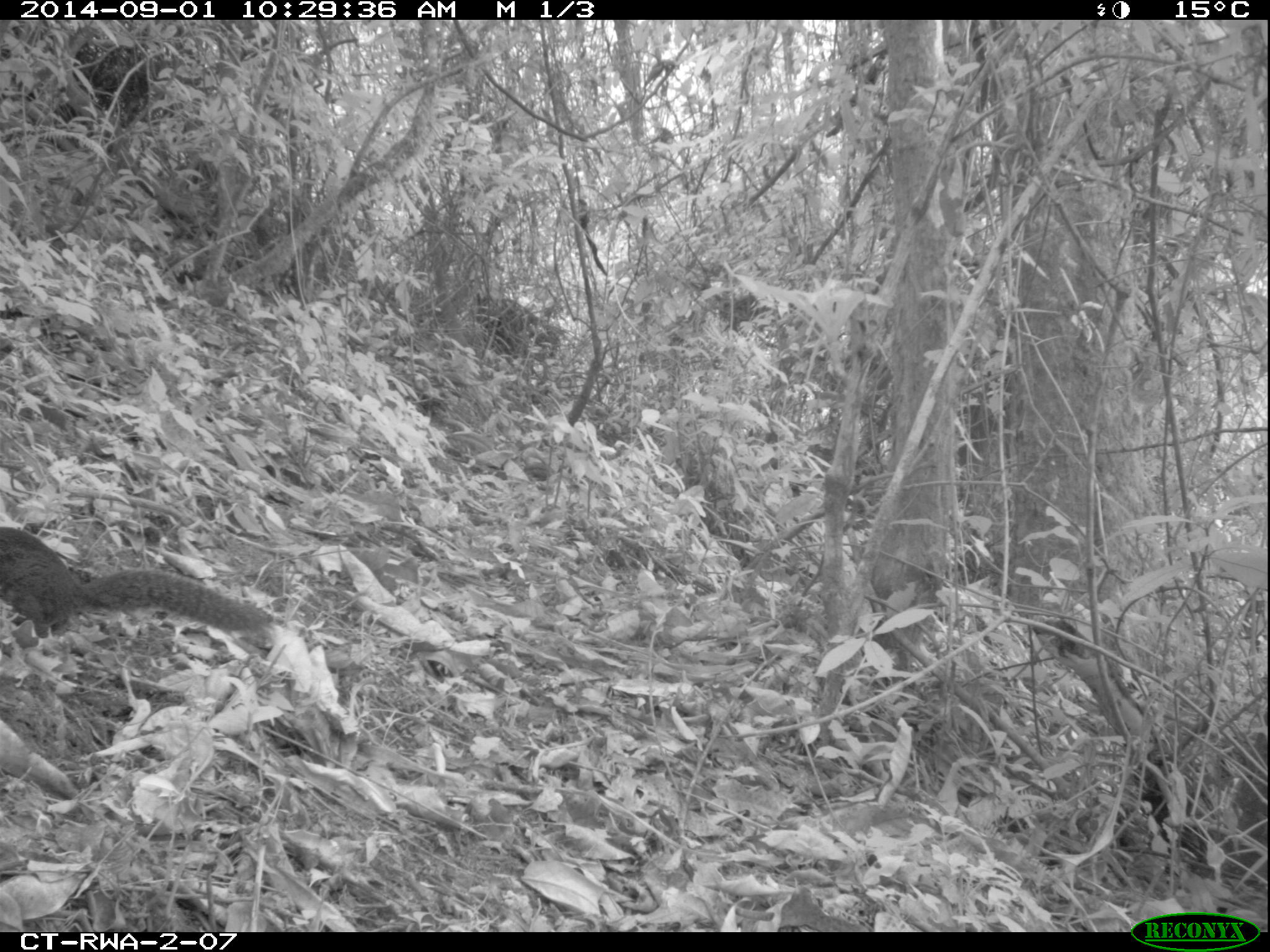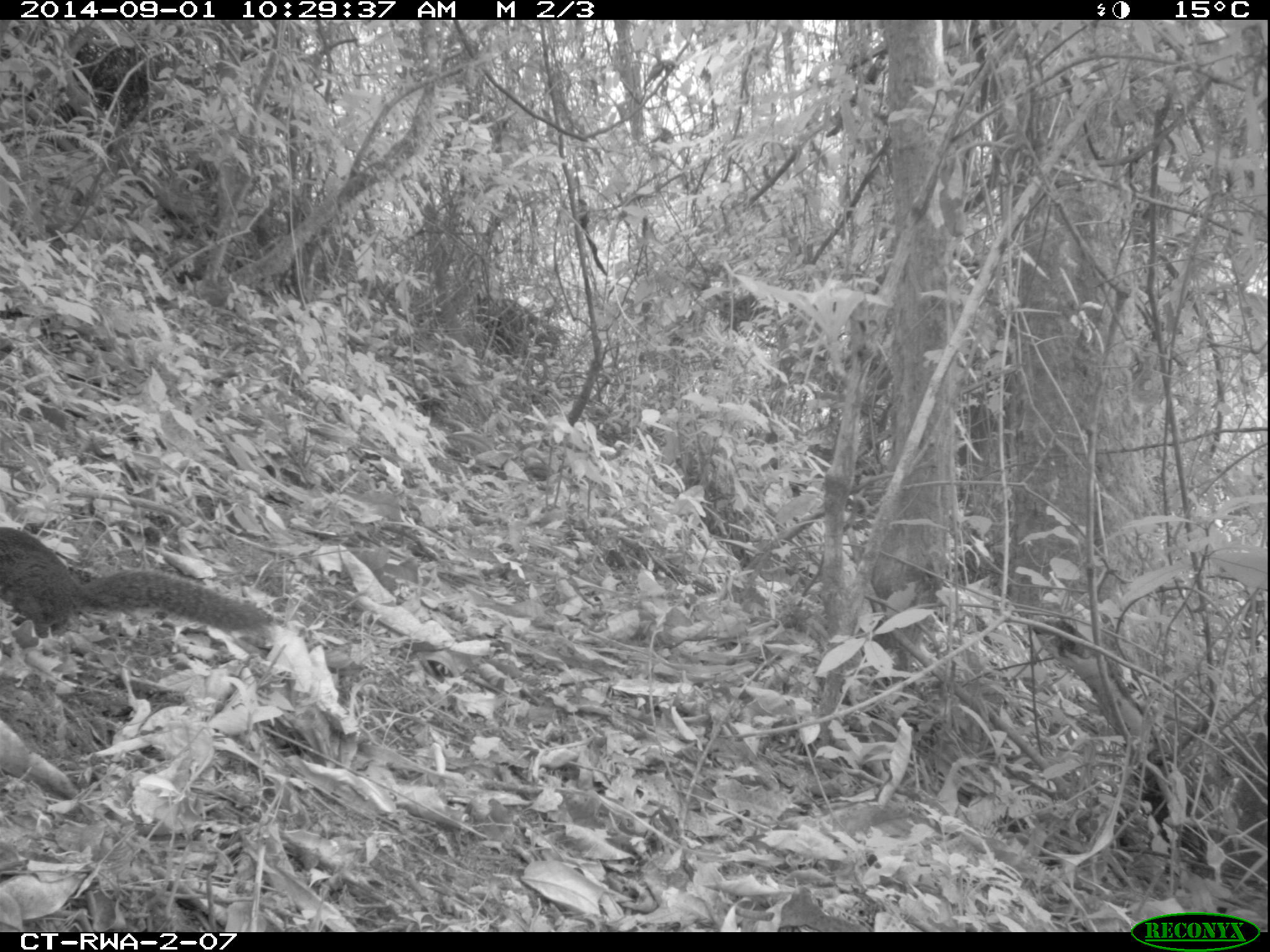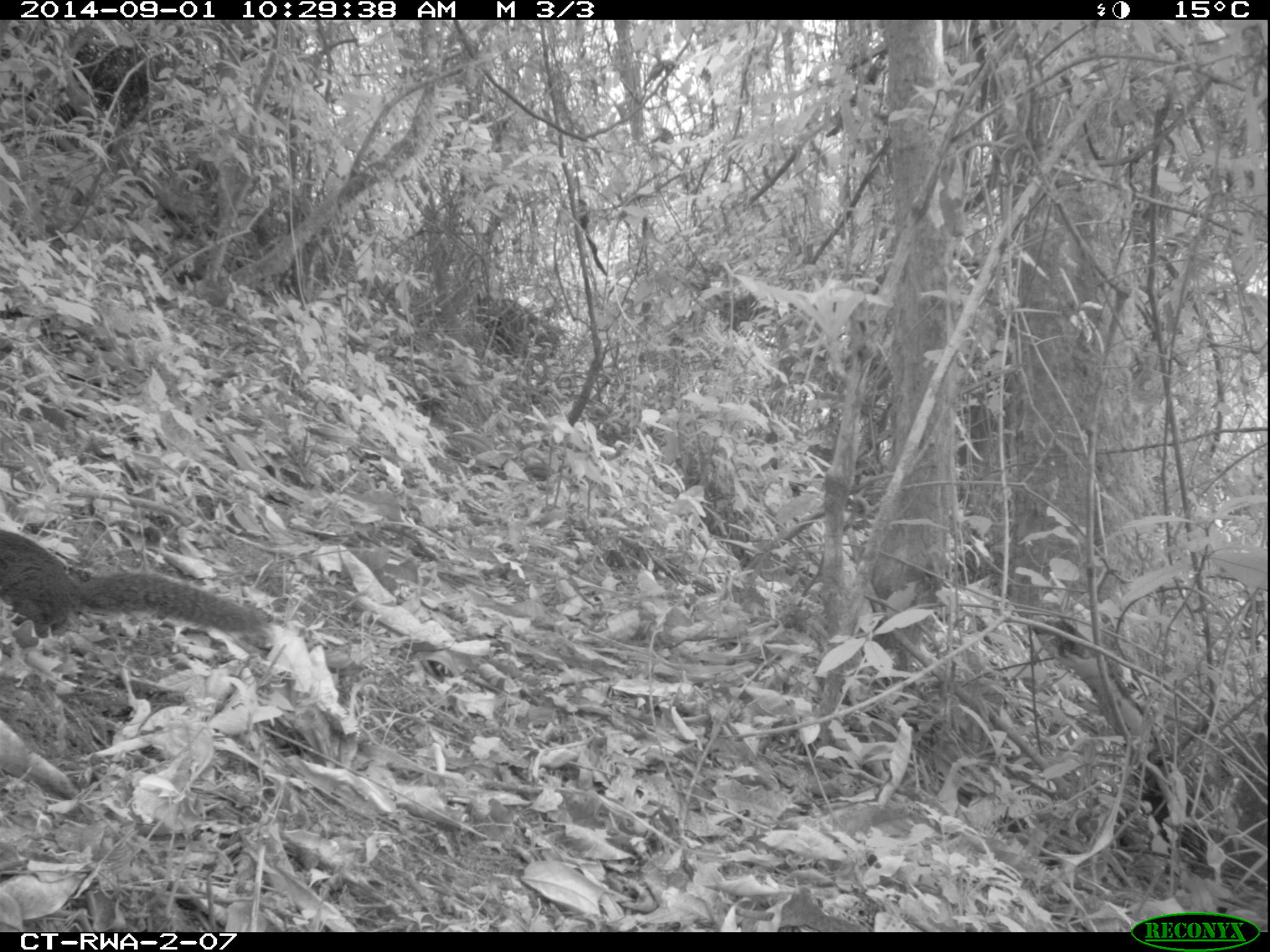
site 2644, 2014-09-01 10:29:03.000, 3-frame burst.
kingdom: Animalia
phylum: Chordata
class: Mammalia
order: Rodentia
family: Sciuridae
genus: Funisciurus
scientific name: Funisciurus carruthersi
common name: carruther's mountain squirrel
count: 1